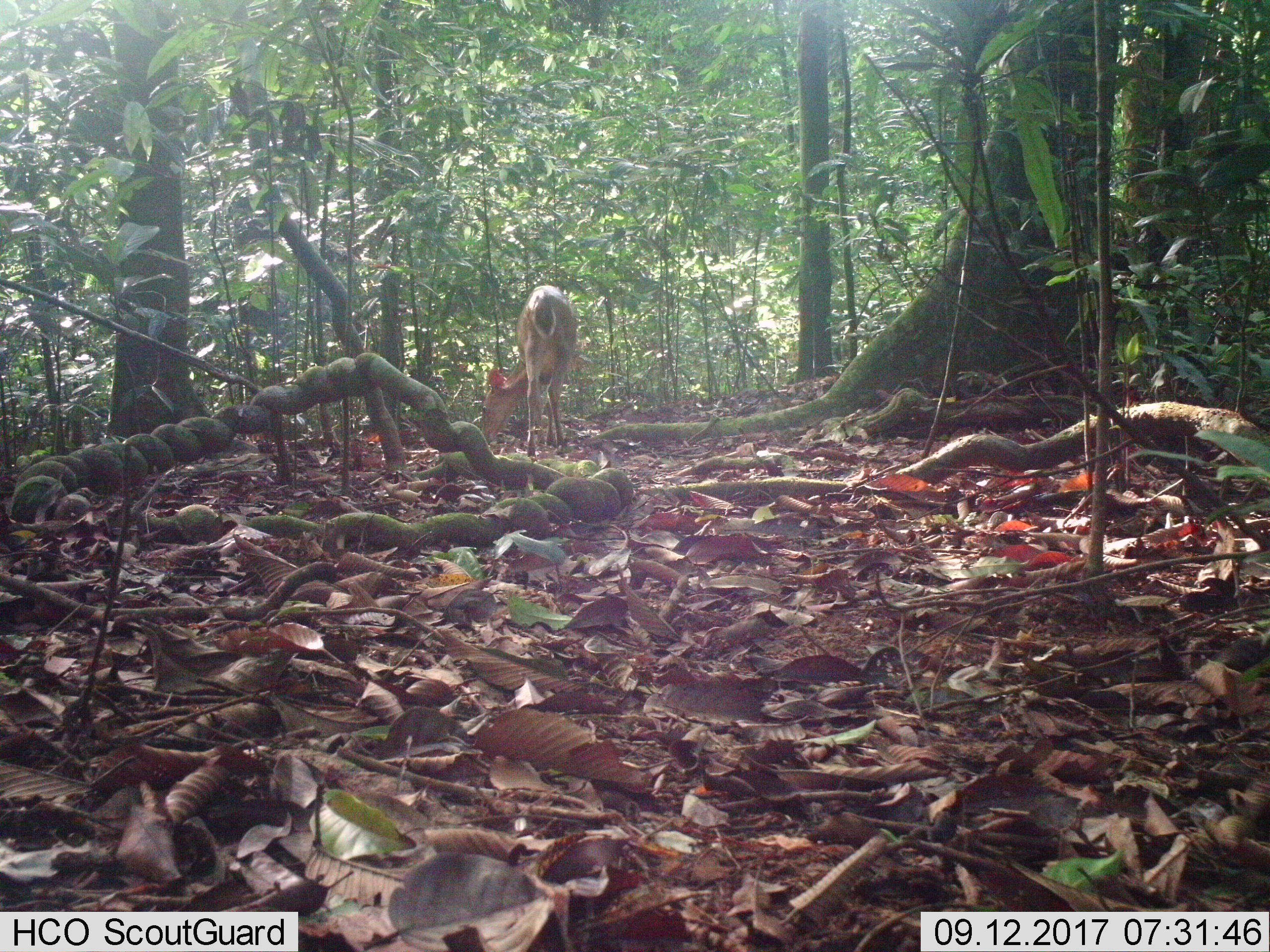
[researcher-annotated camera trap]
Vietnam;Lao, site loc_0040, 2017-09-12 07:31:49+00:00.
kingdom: Animalia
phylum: Chordata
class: Mammalia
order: Artiodactyla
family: Cervidae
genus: Muntiacus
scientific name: Muntiacus vuquangensis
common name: large-antlered muntjac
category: large antlered muntjac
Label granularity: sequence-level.